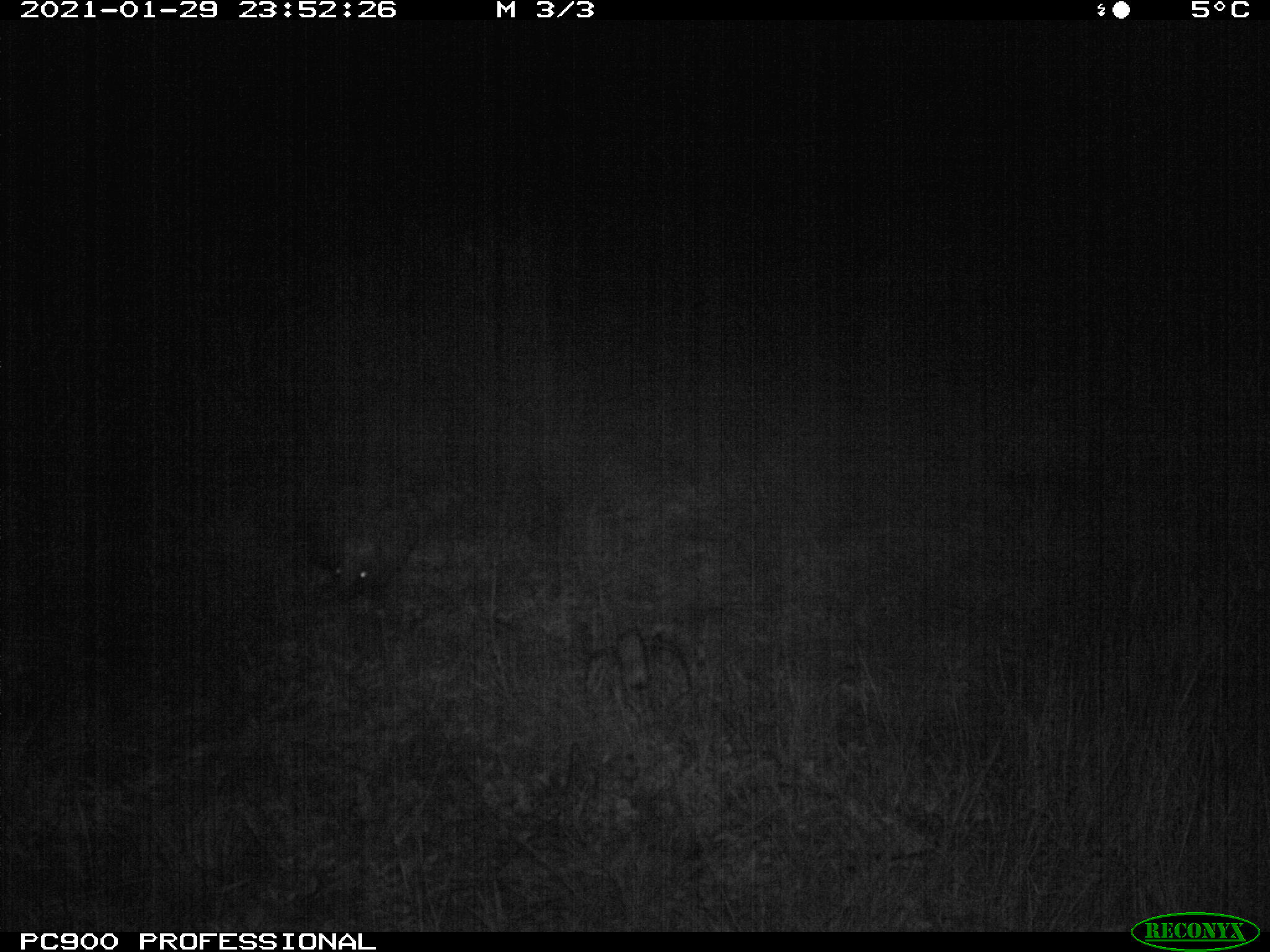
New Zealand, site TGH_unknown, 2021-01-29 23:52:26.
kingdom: Animalia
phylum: Chordata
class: Mammalia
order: Eulipotyphla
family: Erinaceidae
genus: Erinaceus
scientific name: Erinaceus europaeus europaeus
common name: european hedgehog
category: hedgehog